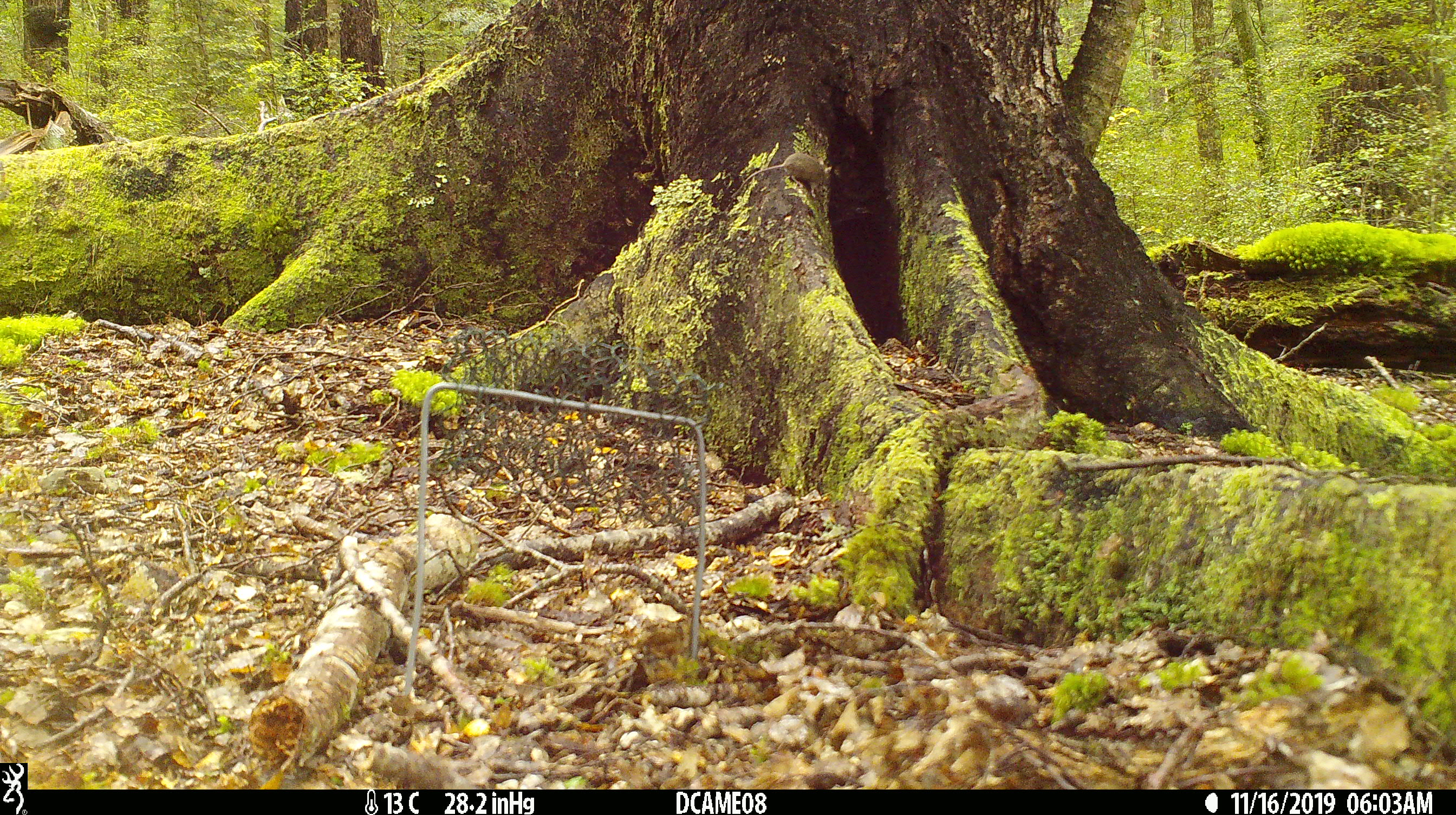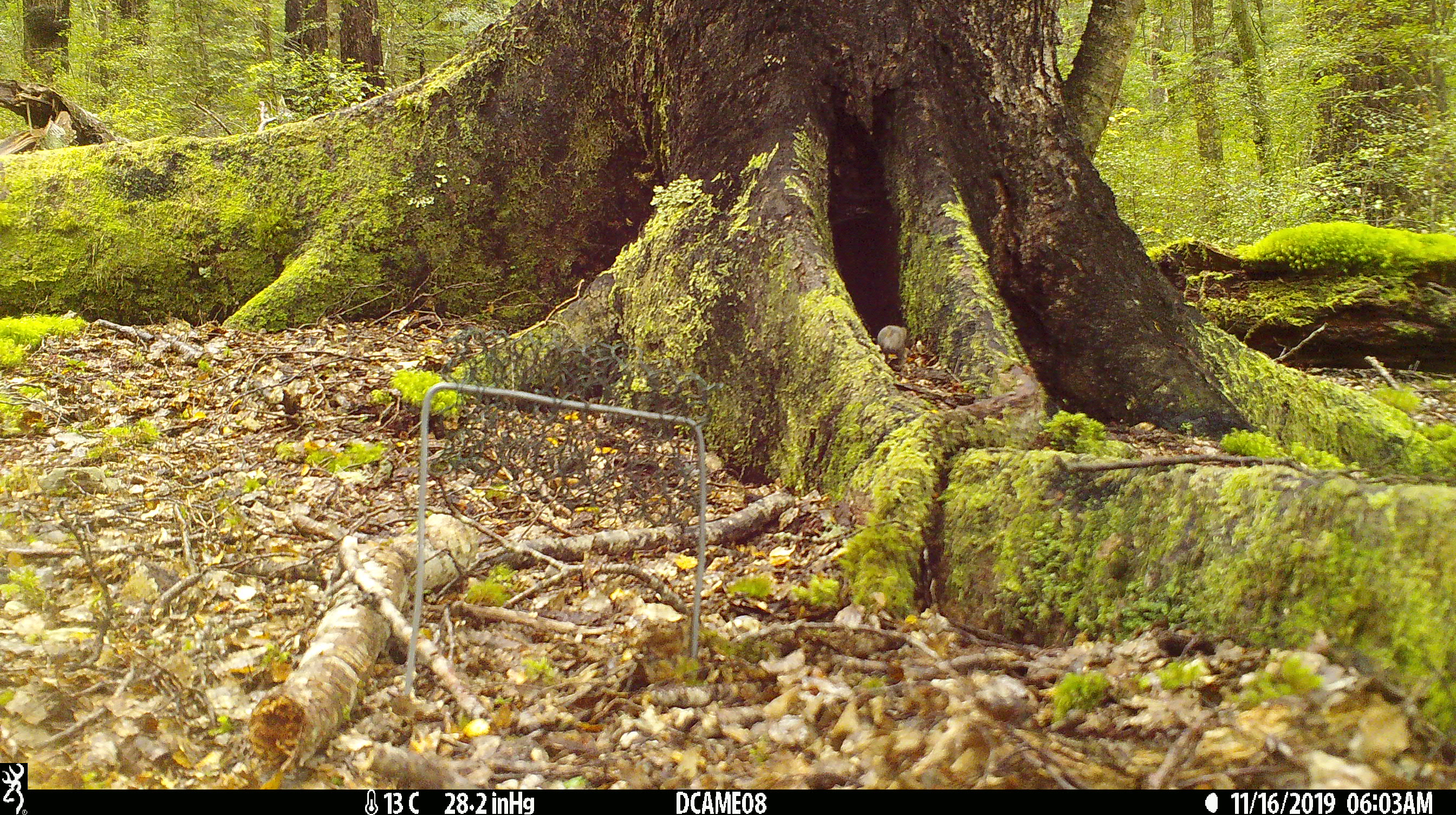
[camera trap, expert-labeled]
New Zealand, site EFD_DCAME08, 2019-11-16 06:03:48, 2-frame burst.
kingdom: Animalia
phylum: Chordata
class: Mammalia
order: Rodentia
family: Muridae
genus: Mus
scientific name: Mus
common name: mouse